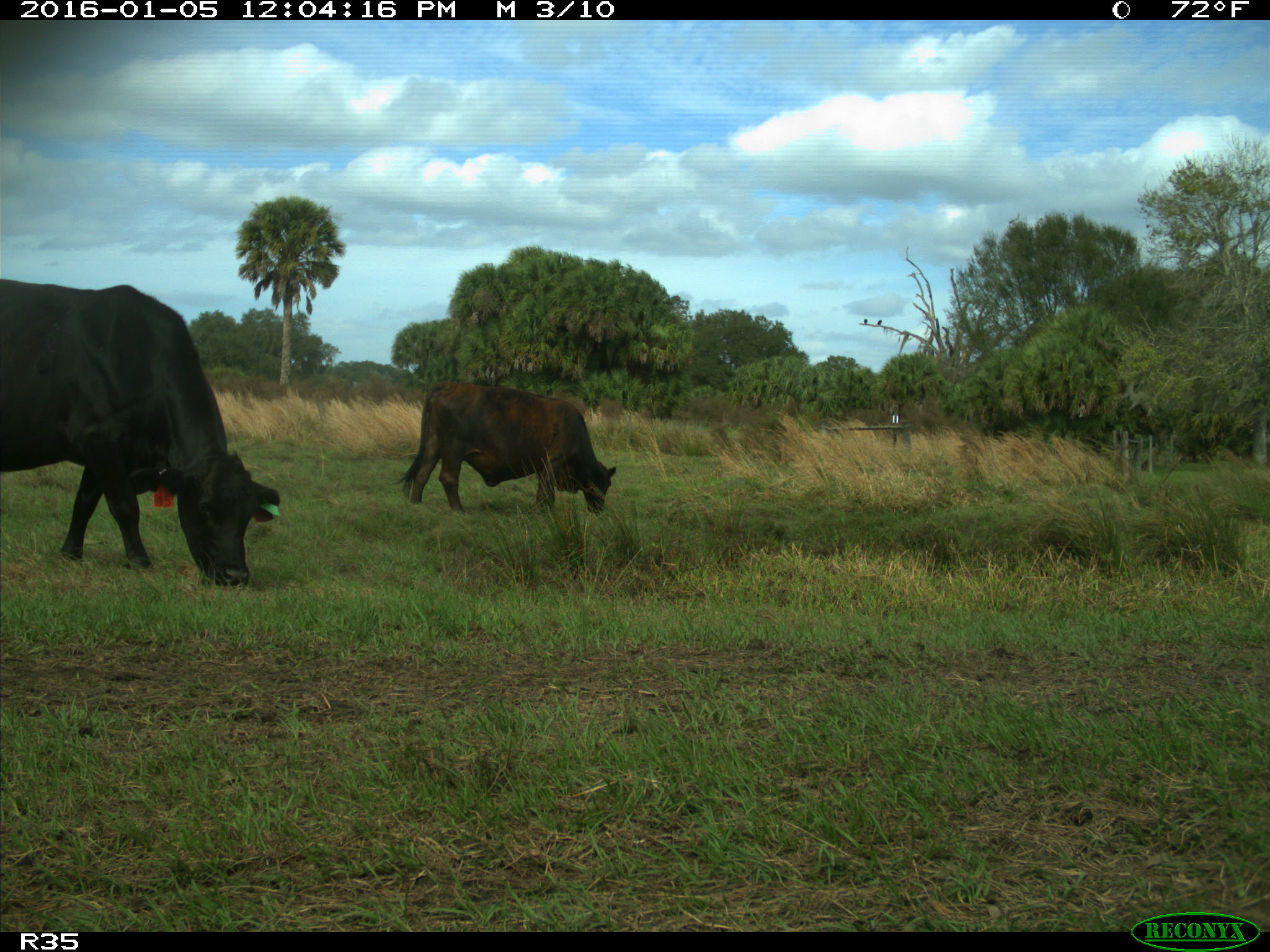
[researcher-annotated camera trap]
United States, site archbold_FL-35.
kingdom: Animalia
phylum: Chordata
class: Mammalia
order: Artiodactyla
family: Bovidae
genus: Bos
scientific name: Bos taurus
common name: domestic cow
Bos taurus (domestic cow).